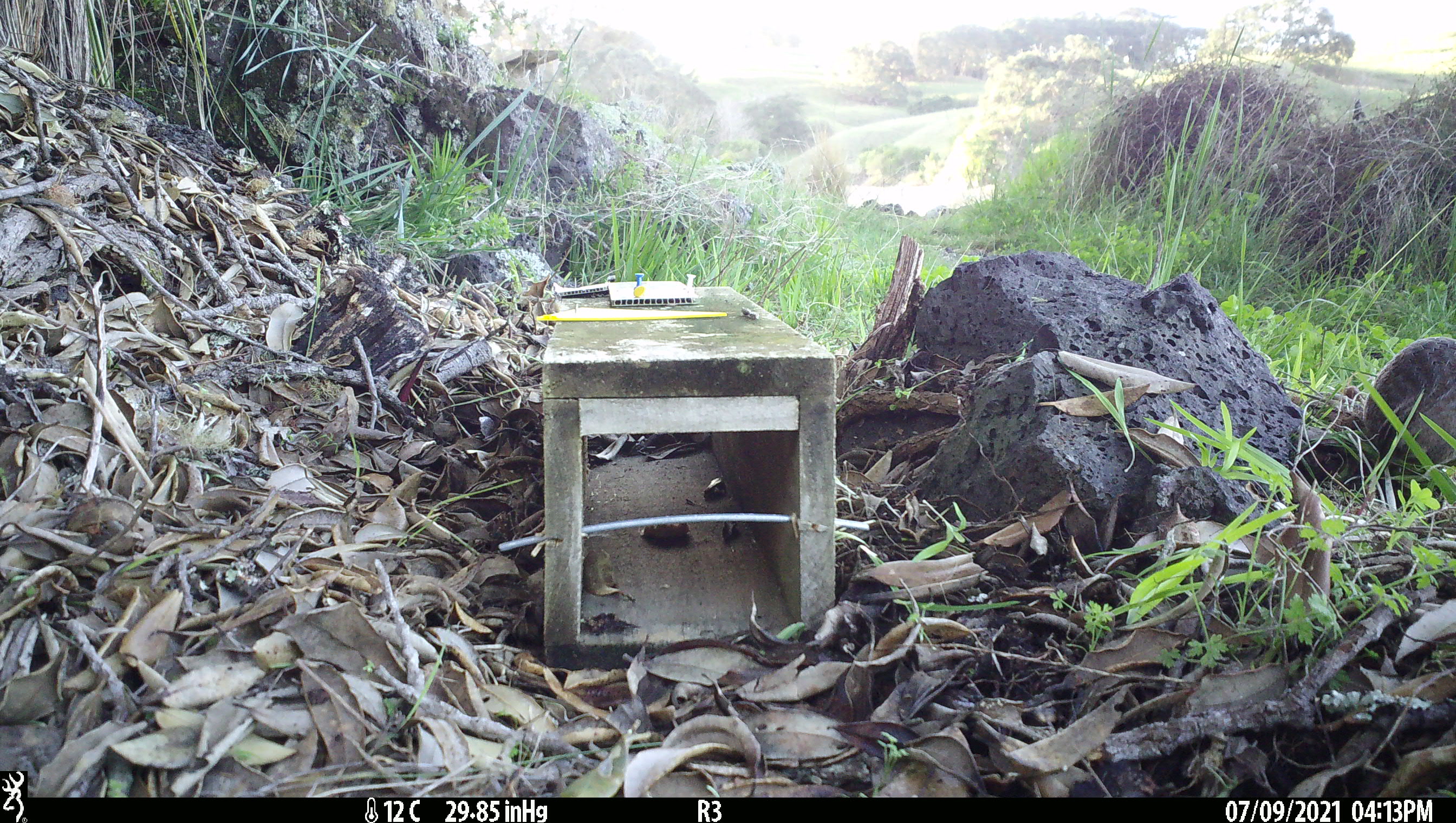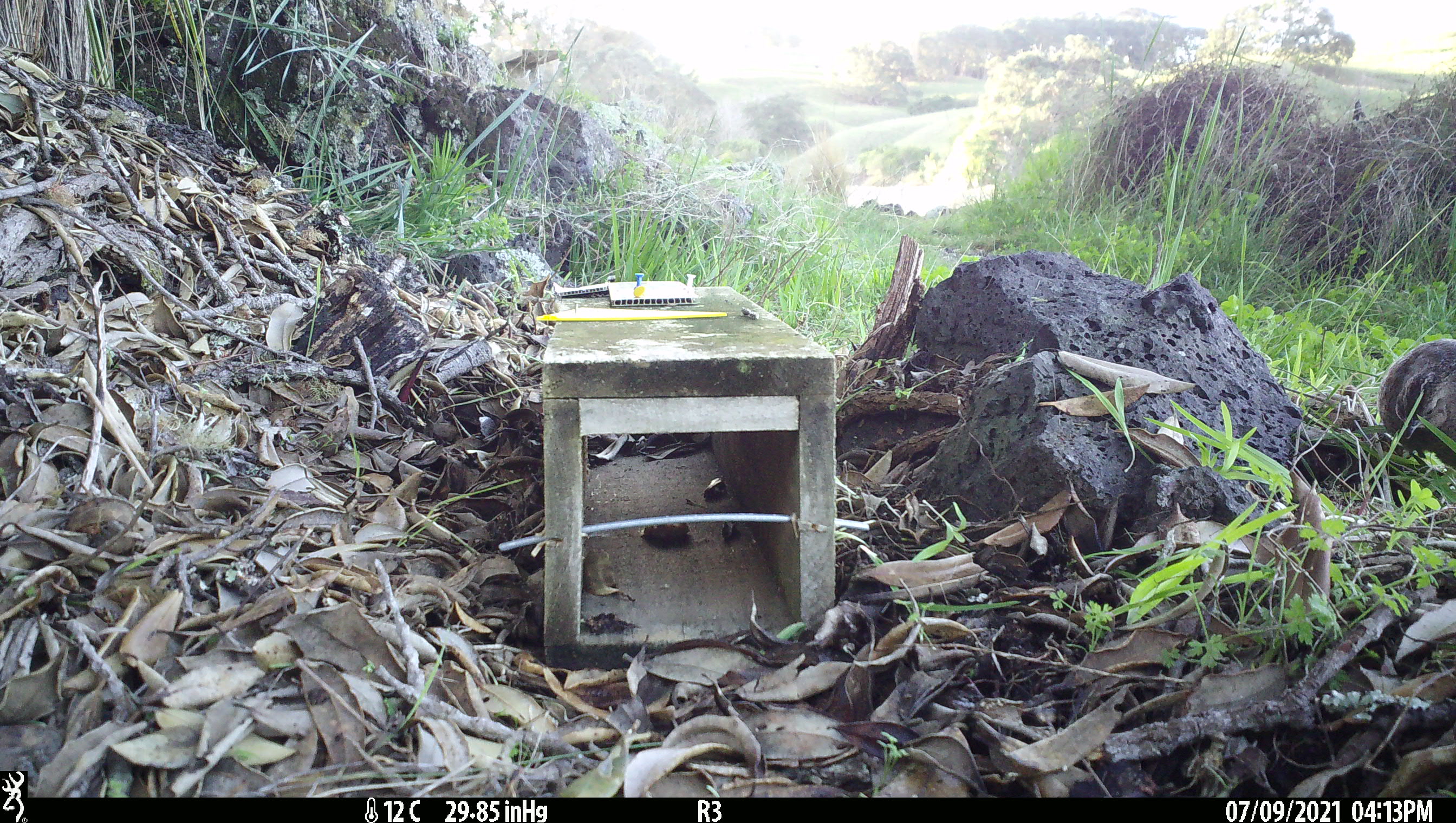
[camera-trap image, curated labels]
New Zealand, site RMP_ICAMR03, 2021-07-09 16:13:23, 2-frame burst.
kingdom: Animalia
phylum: Chordata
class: Aves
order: Galliformes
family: Phasianidae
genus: Synoicus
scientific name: Synoicus ypsilophorus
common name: brown quail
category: quail brown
Quail brown (brown quail) (Synoicus ypsilophorus).